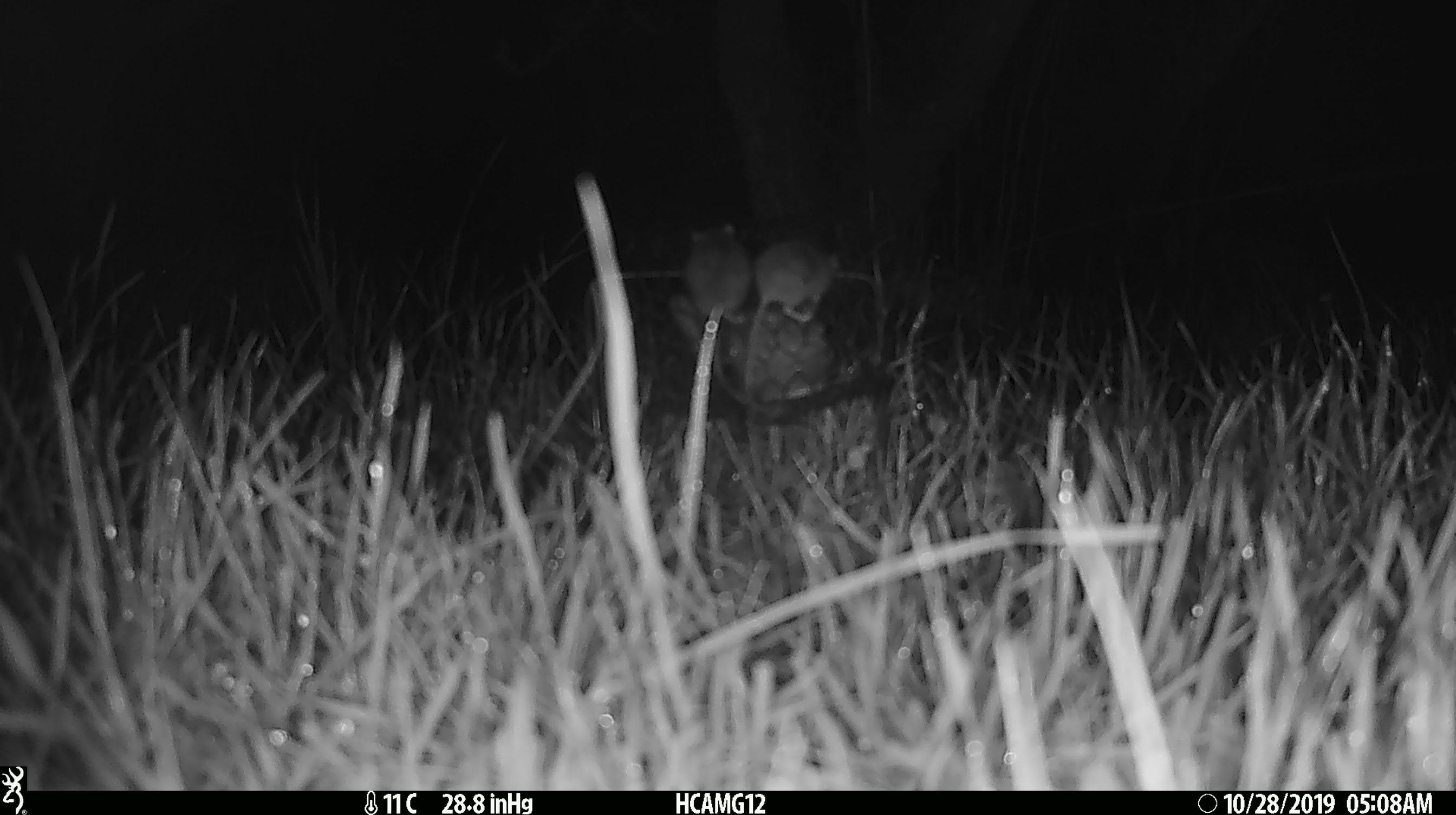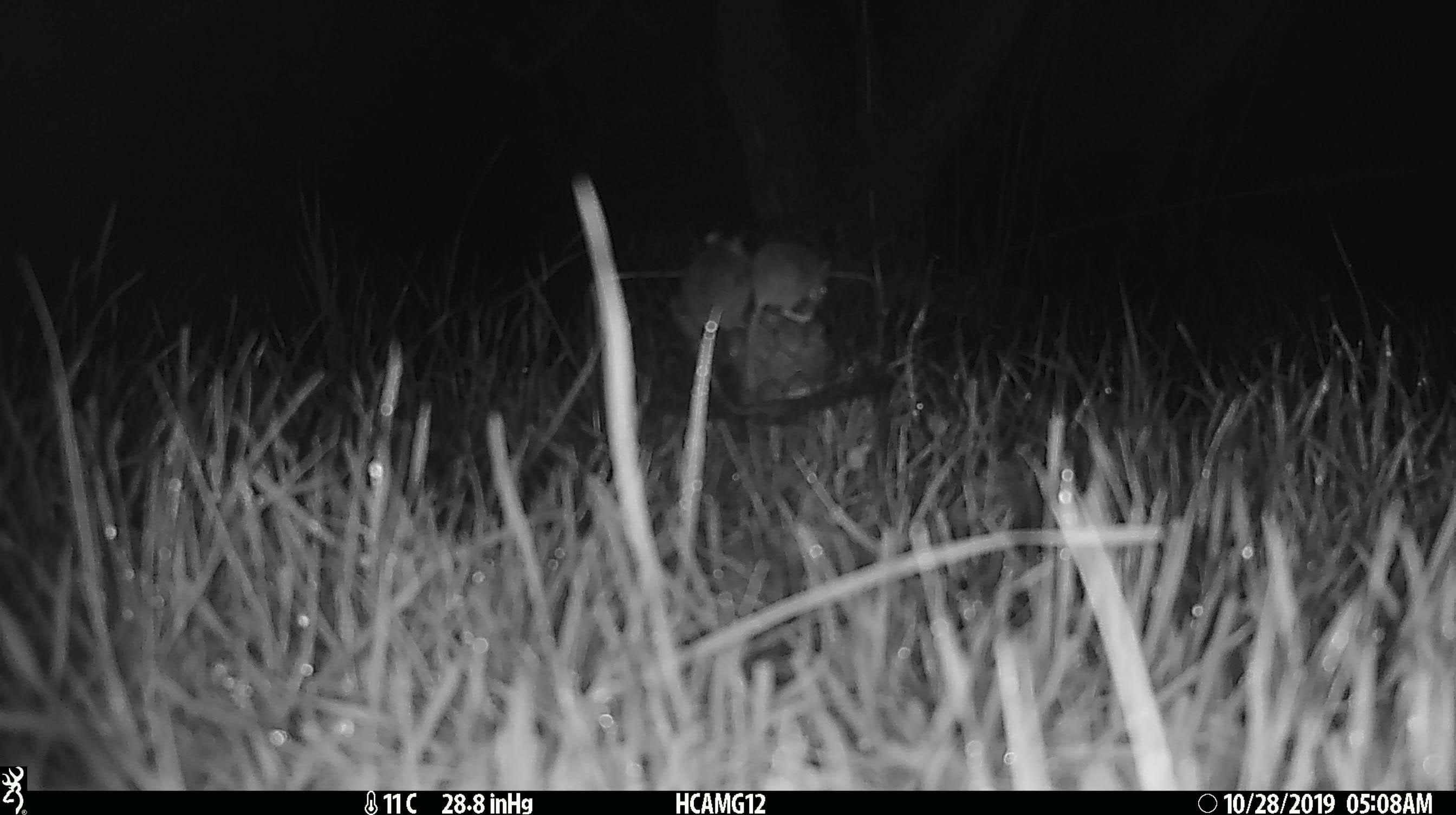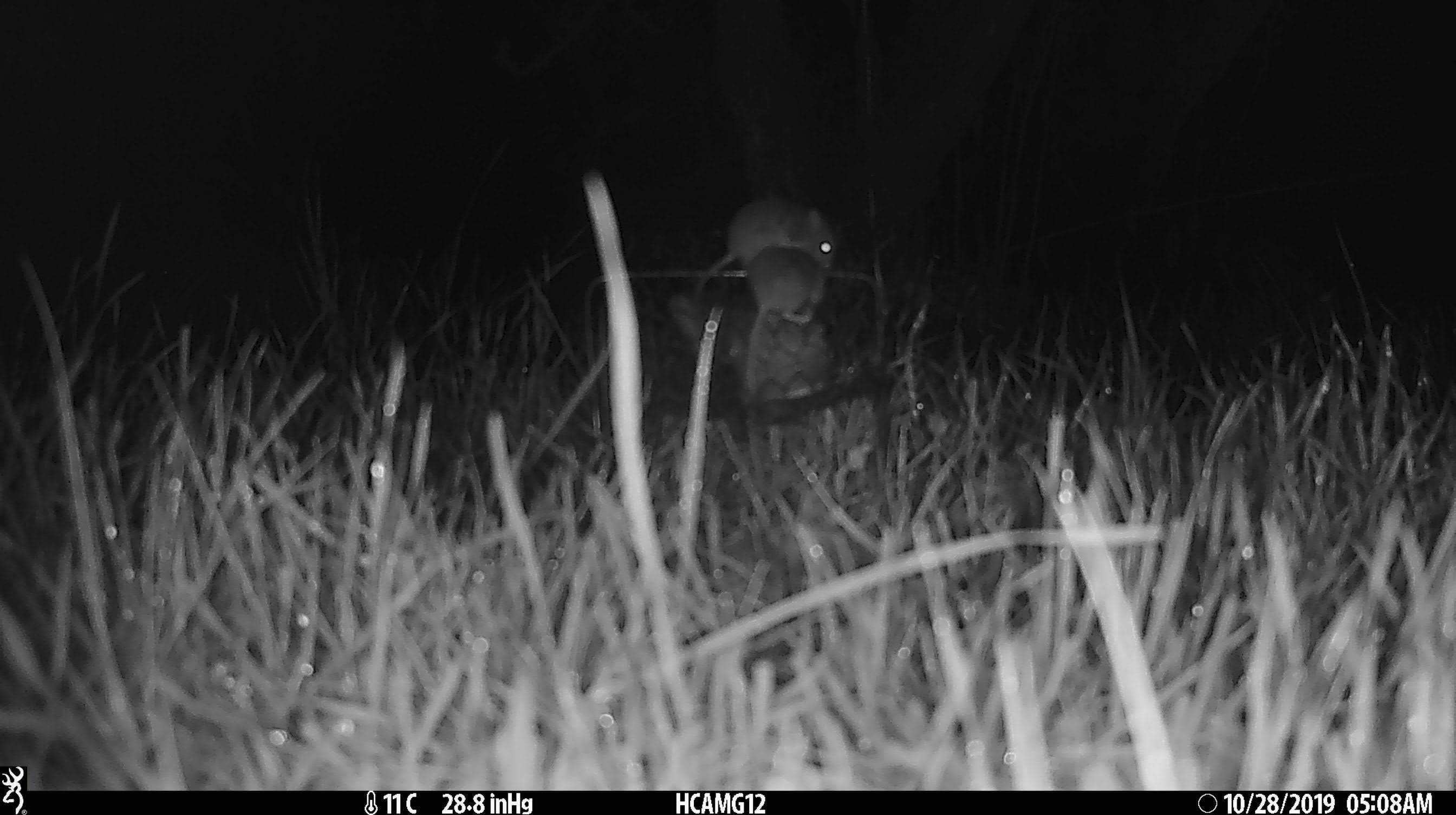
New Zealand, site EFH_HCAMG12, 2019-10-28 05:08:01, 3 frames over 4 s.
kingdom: Animalia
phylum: Chordata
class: Mammalia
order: Rodentia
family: Muridae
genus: Mus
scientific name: Mus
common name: mouse